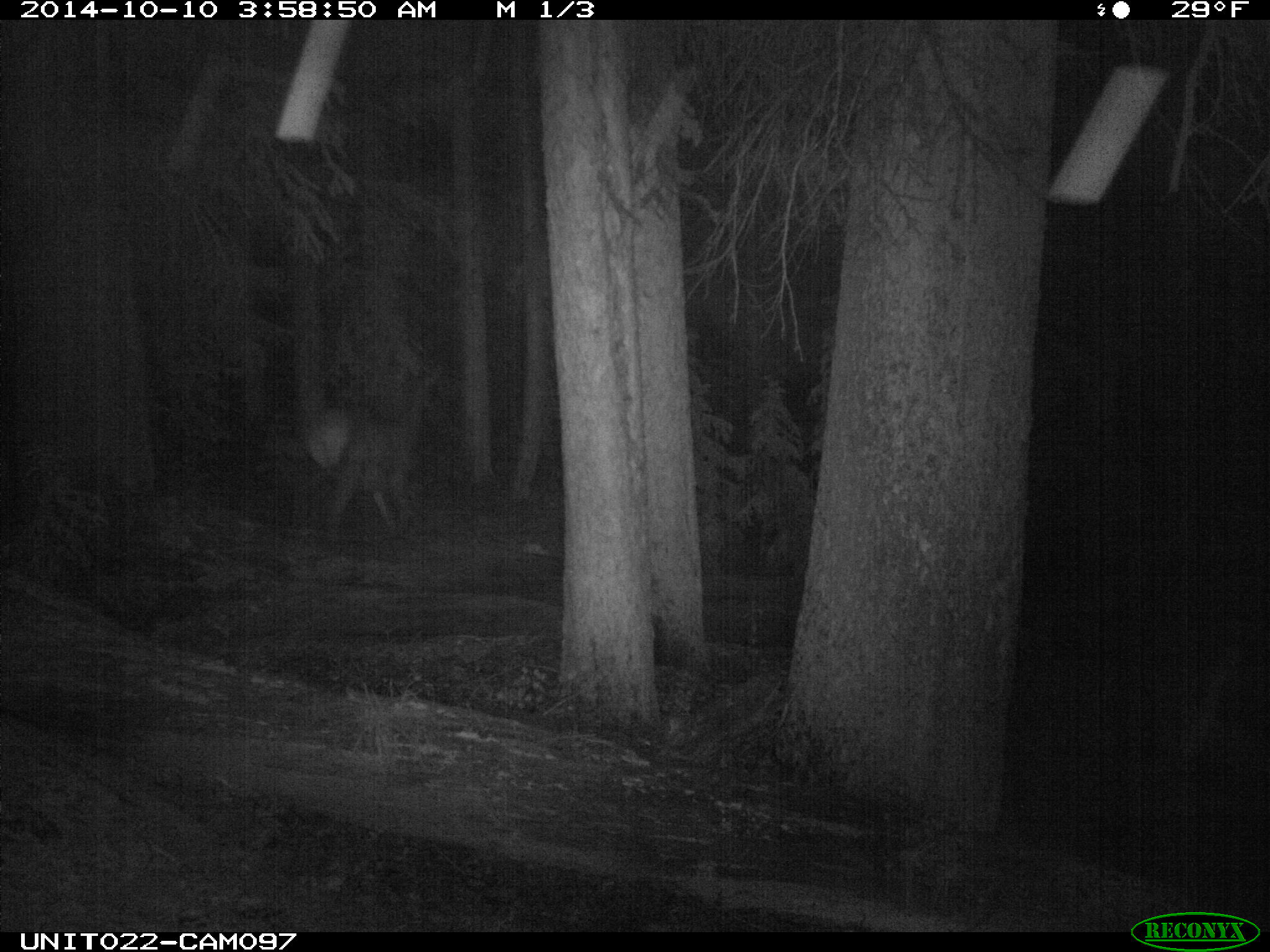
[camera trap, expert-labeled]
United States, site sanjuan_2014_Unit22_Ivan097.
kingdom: Animalia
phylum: Chordata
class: Mammalia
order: Artiodactyla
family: Cervidae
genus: Cervus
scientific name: Cervus elaphus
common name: red deer